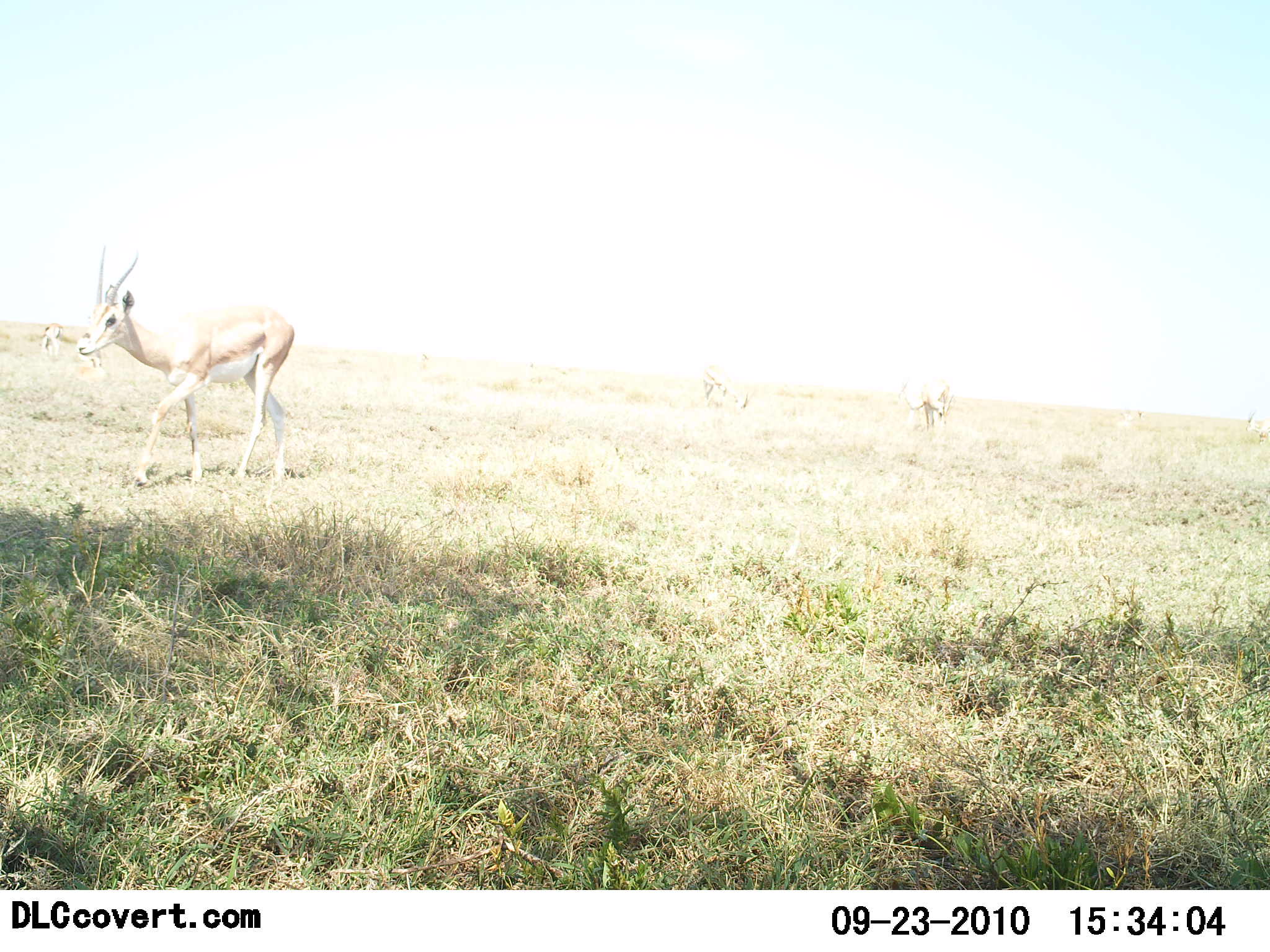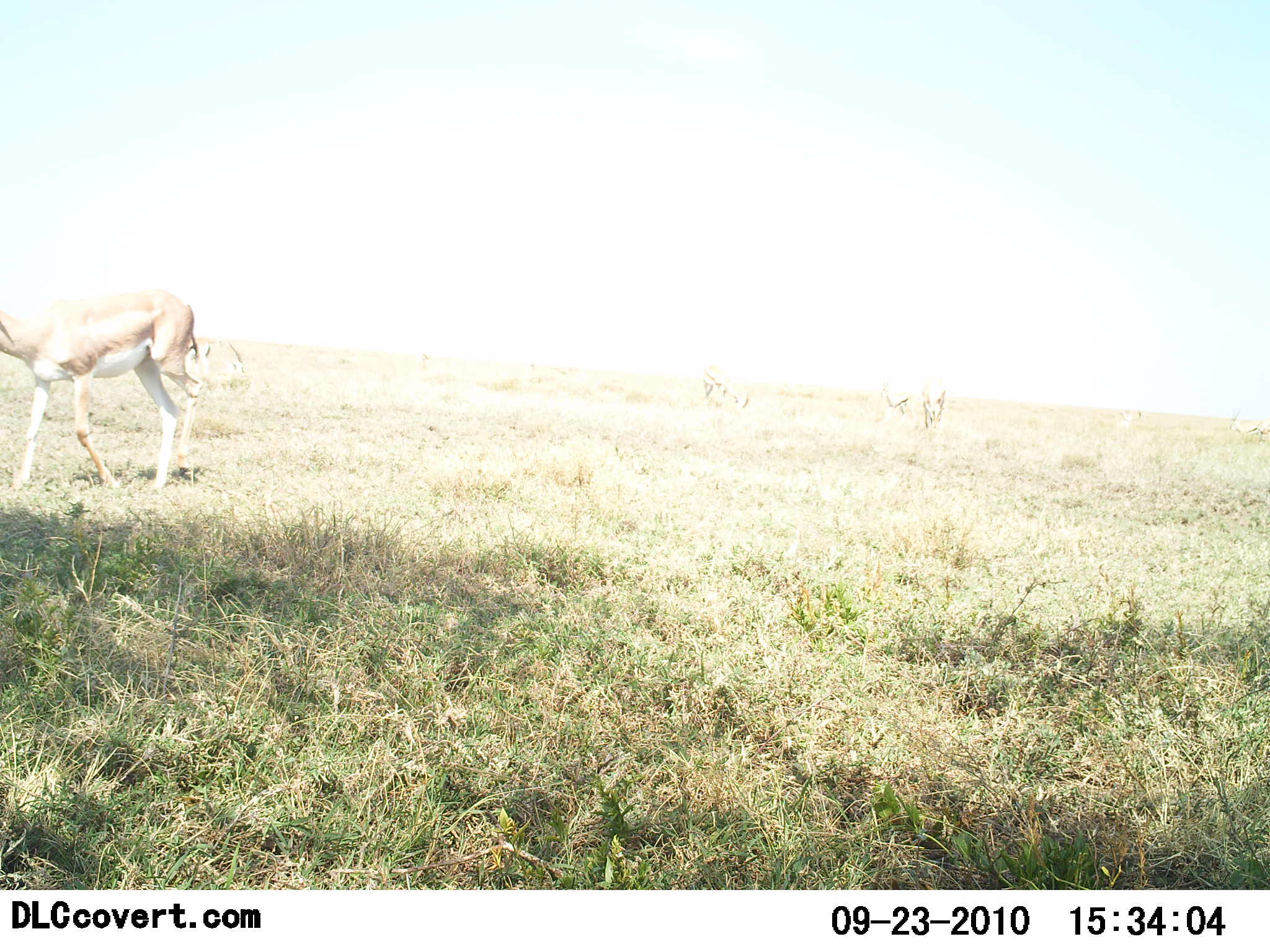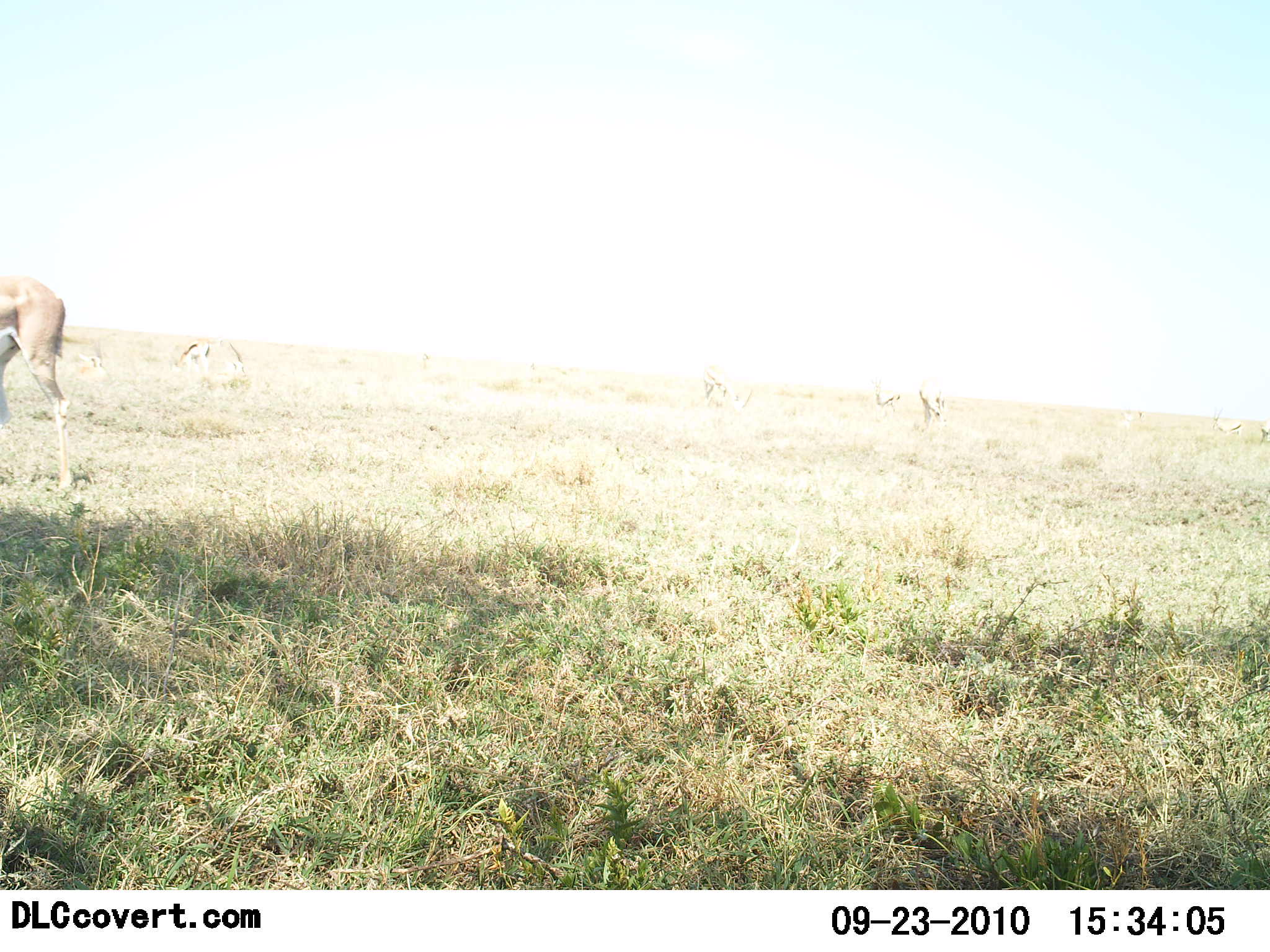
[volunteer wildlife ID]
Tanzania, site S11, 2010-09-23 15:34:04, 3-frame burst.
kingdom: Animalia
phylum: Chordata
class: Mammalia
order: Artiodactyla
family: Bovidae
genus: Nanger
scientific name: Nanger granti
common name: grant's gazelle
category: gazellegrants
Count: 2.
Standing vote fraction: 18%.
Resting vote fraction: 0%.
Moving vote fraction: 100%.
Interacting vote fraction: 0%.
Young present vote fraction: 0%.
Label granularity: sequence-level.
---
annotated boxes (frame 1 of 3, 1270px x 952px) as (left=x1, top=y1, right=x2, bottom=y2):
animal: (left=77, top=243, right=301, bottom=489); (left=38, top=318, right=108, bottom=368); (left=896, top=381, right=953, bottom=441); (left=697, top=370, right=750, bottom=413)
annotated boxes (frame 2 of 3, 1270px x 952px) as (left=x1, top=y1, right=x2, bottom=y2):
animal: (left=0, top=288, right=198, bottom=493); (left=188, top=334, right=248, bottom=397); (left=697, top=351, right=753, bottom=417); (left=918, top=378, right=948, bottom=433); (left=1224, top=412, right=1266, bottom=449); (left=869, top=386, right=910, bottom=423)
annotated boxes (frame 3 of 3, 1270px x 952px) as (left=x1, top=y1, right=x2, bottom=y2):
animal: (left=0, top=271, right=75, bottom=485); (left=171, top=334, right=246, bottom=394); (left=702, top=363, right=750, bottom=408); (left=918, top=377, right=948, bottom=436); (left=871, top=376, right=901, bottom=422); (left=1210, top=405, right=1244, bottom=441)